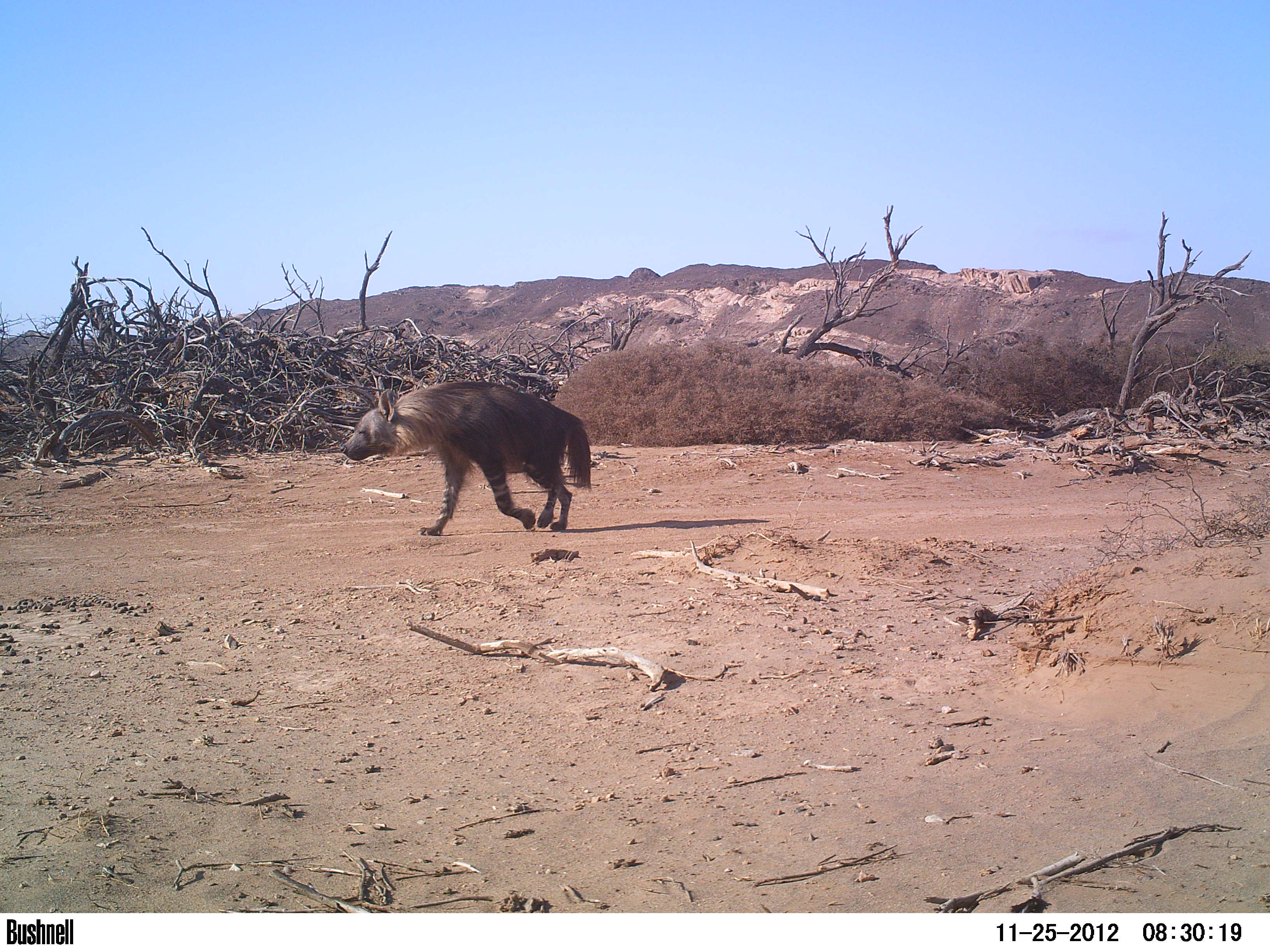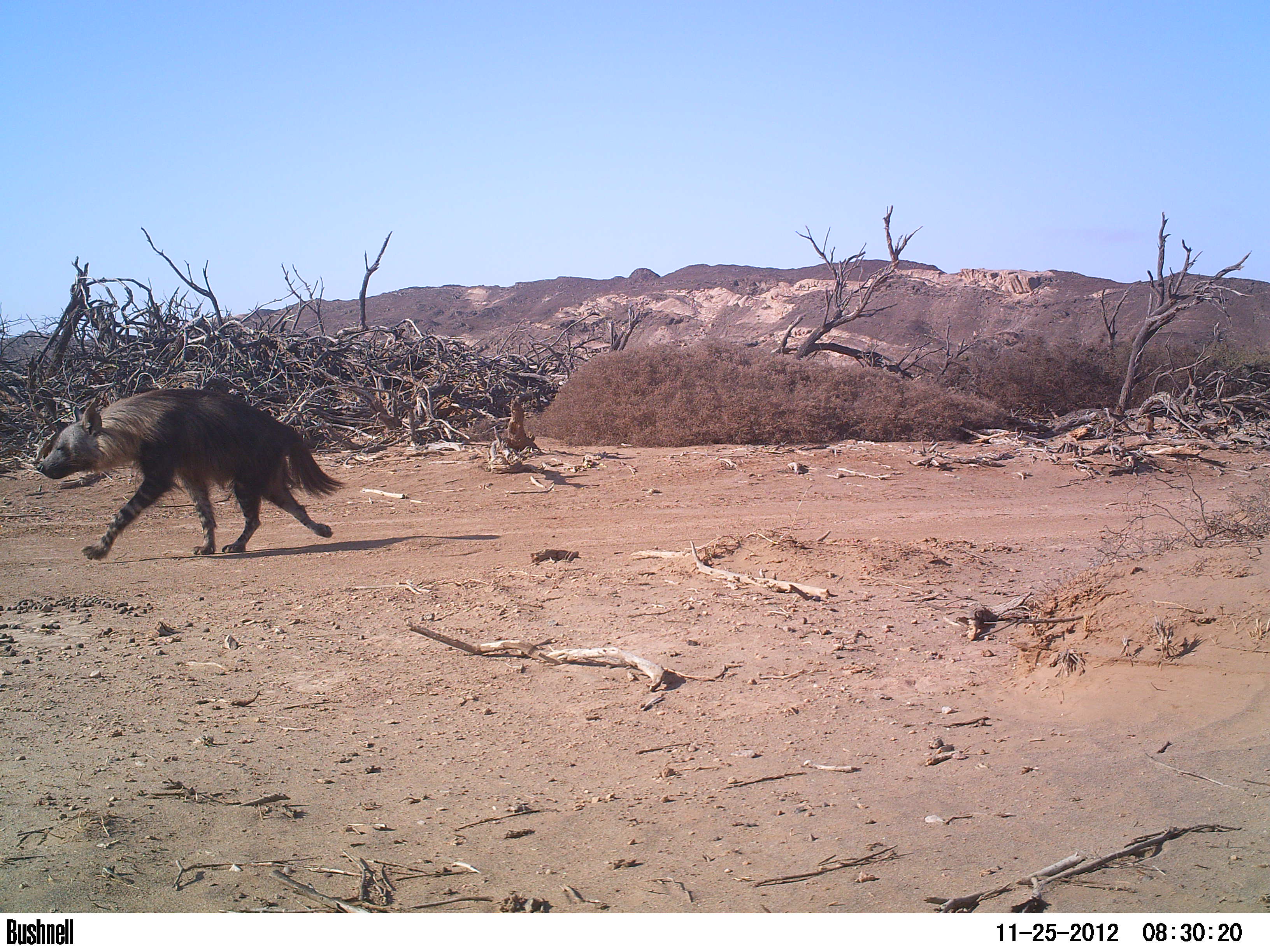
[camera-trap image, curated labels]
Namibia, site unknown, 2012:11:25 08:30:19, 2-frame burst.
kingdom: Animalia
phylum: Chordata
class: Mammalia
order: Carnivora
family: Hyaenidae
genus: Parahyaena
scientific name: Parahyaena brunnea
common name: brown hyena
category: hyaena brunnea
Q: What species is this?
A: Hyaena brunnea (brown hyena) (Parahyaena brunnea).